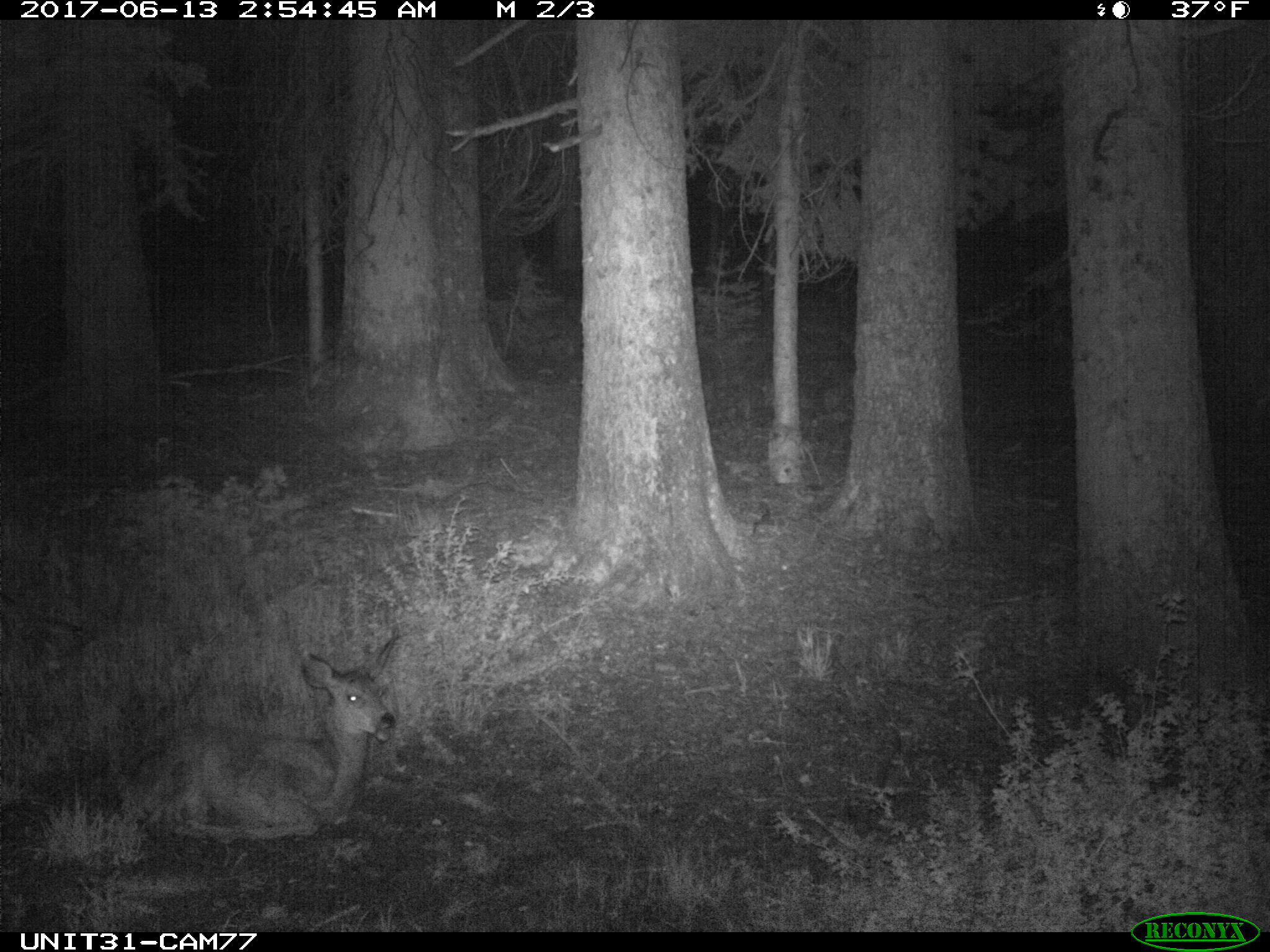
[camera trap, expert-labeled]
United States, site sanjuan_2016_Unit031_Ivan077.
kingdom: Animalia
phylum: Chordata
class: Mammalia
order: Artiodactyla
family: Cervidae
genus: Odocoileus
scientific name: Odocoileus hemionus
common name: mule deer